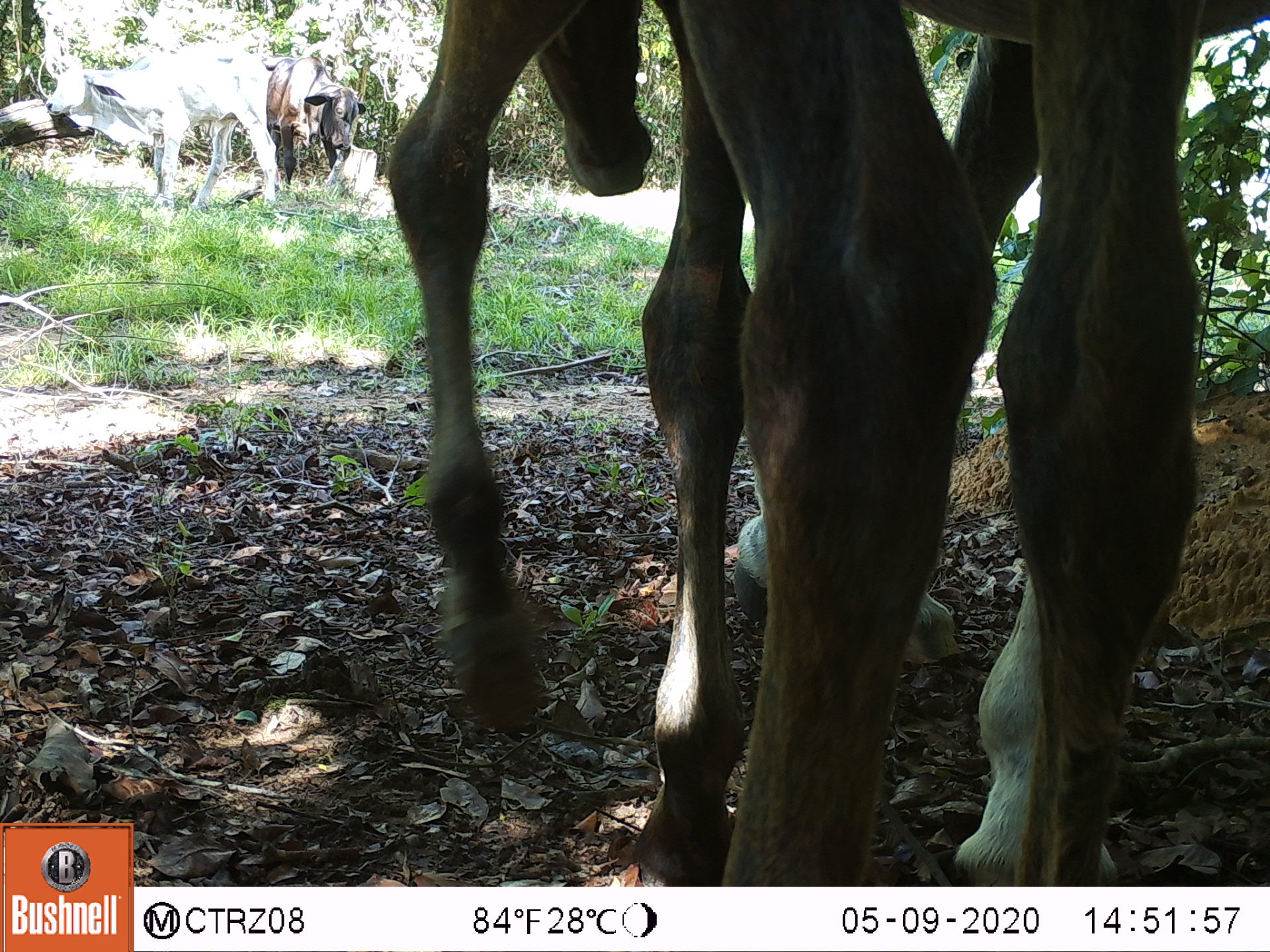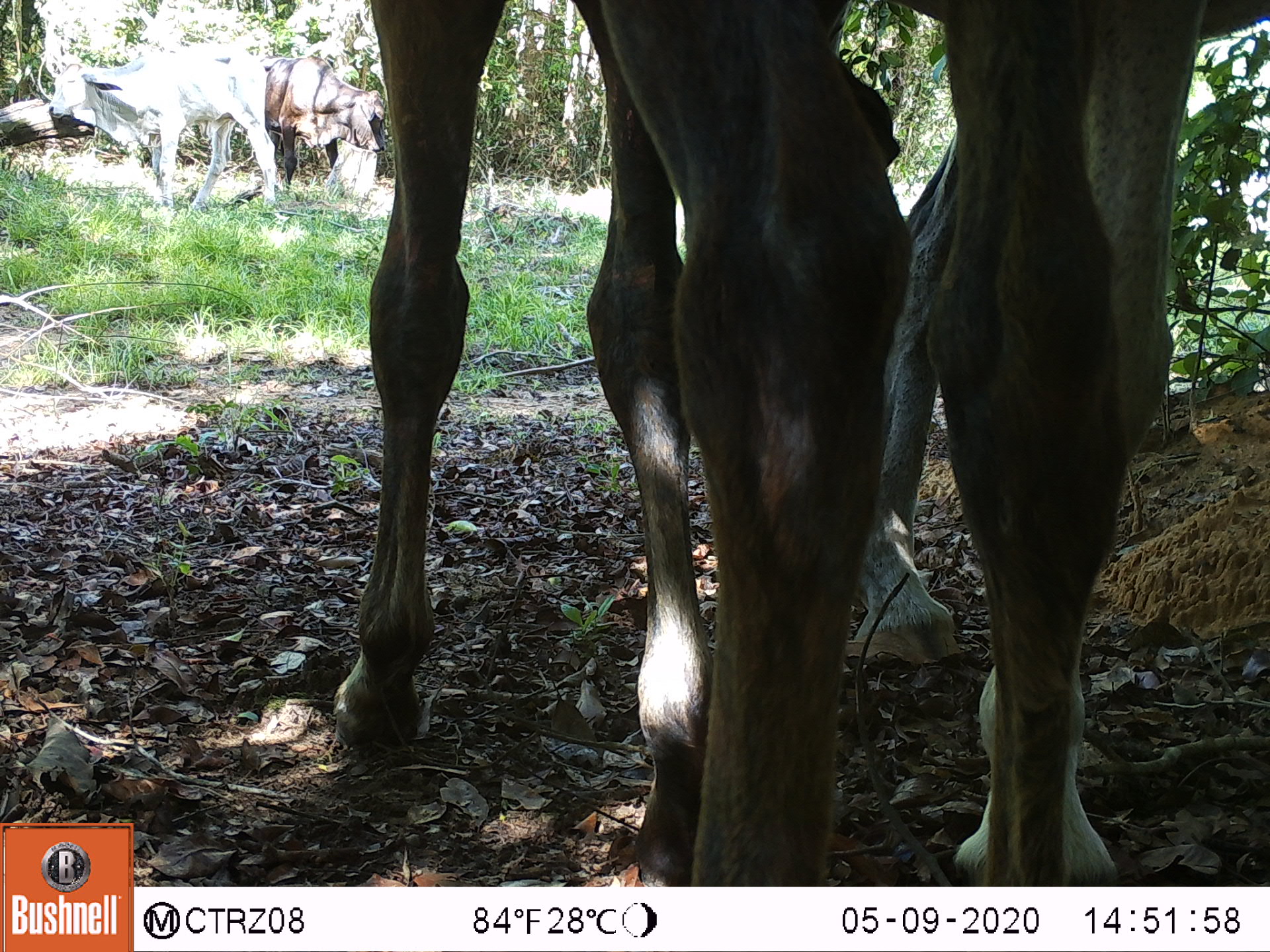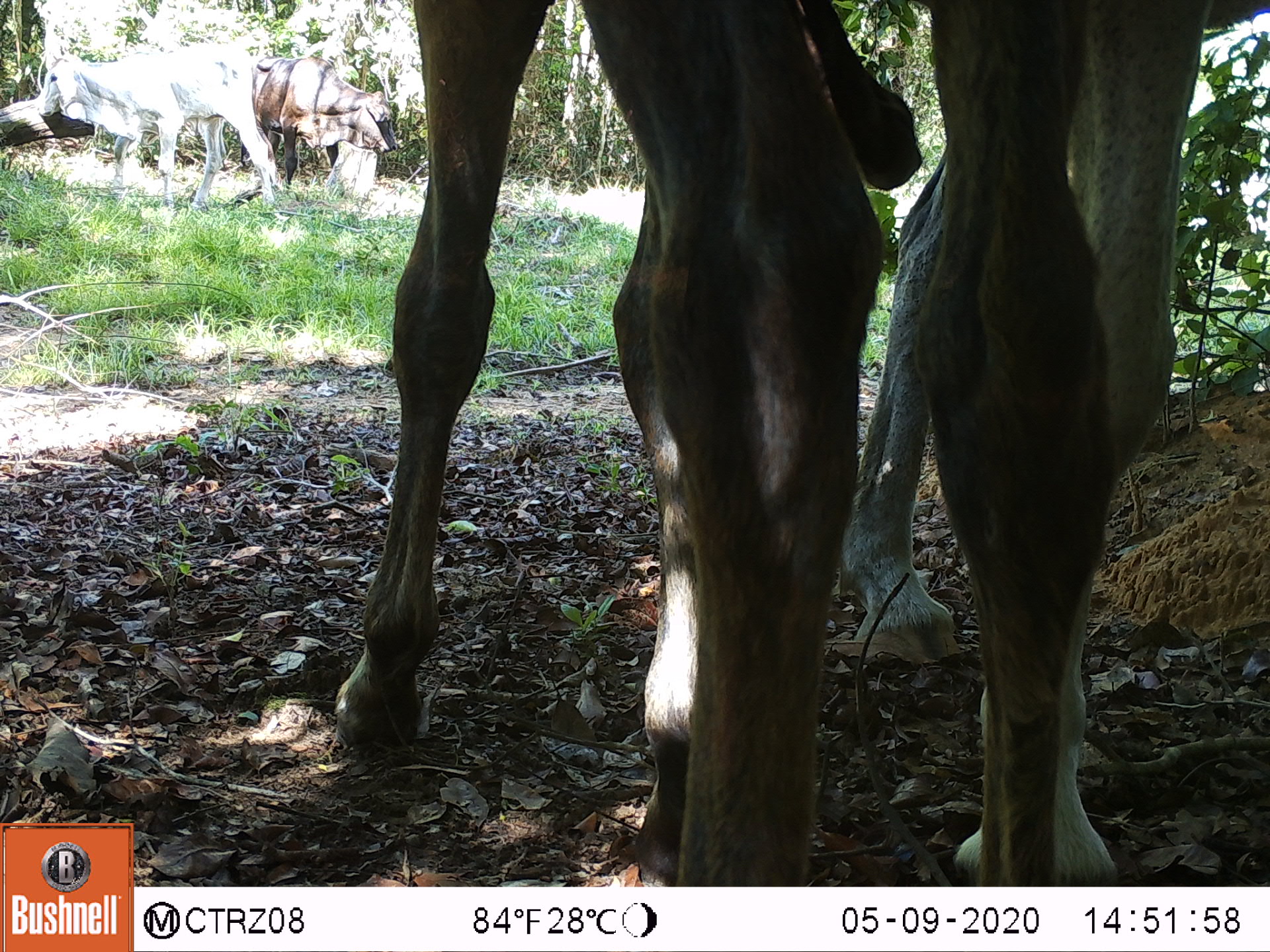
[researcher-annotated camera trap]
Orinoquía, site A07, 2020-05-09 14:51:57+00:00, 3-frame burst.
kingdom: Animalia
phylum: Chordata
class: Mammalia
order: Perissodactyla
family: Equidae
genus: Equus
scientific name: Equus caballus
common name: domestic horse